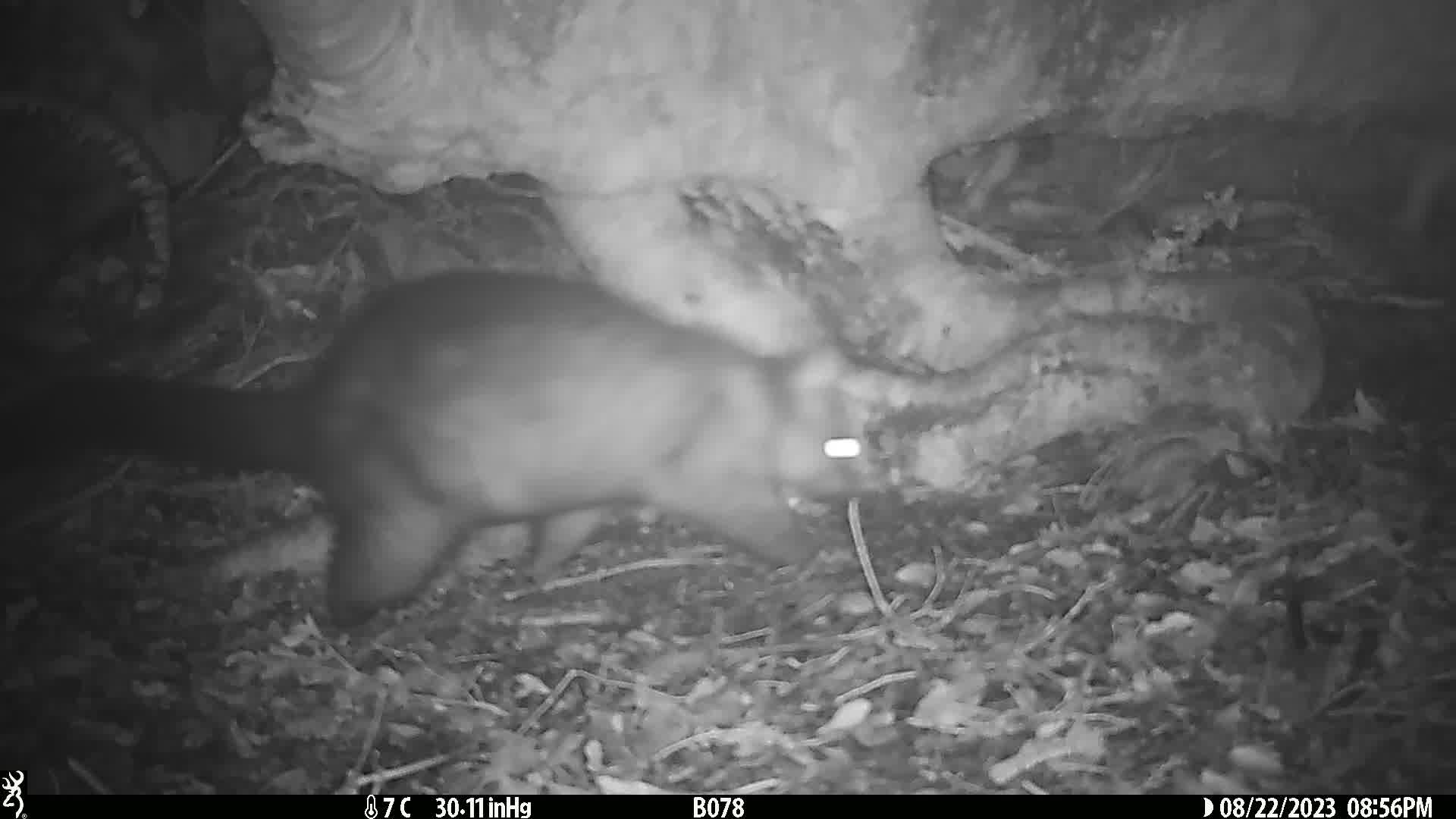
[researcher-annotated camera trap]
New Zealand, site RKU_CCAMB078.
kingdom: Animalia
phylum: Chordata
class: Mammalia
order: Diprotodontia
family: Phalangeridae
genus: Trichosurus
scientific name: Trichosurus vulpecula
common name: common brushtail possum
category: possum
Possum (common brushtail possum) (Trichosurus vulpecula).